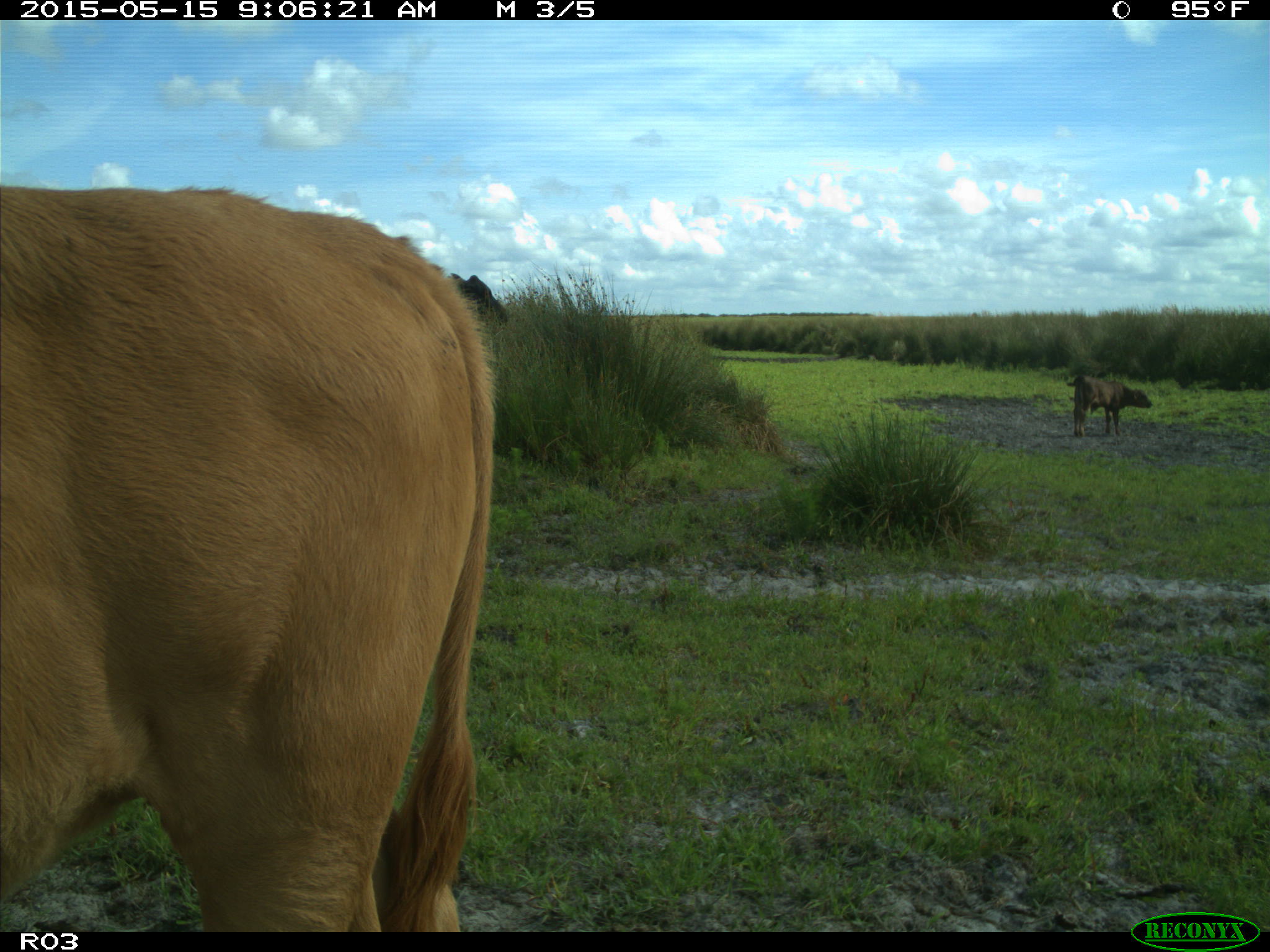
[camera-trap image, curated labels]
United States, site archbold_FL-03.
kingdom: Animalia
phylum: Chordata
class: Mammalia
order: Artiodactyla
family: Bovidae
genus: Bos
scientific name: Bos taurus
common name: domestic cow